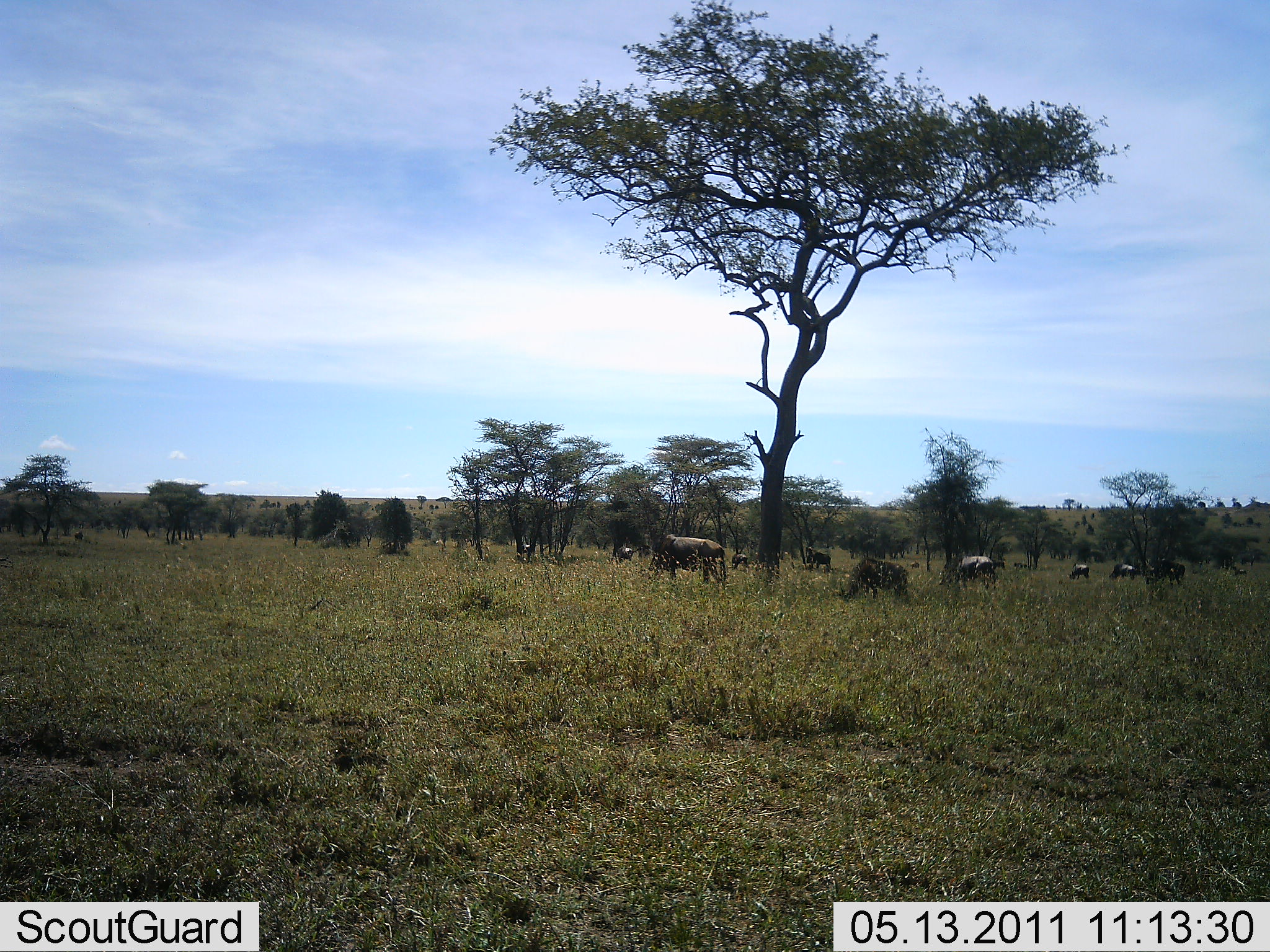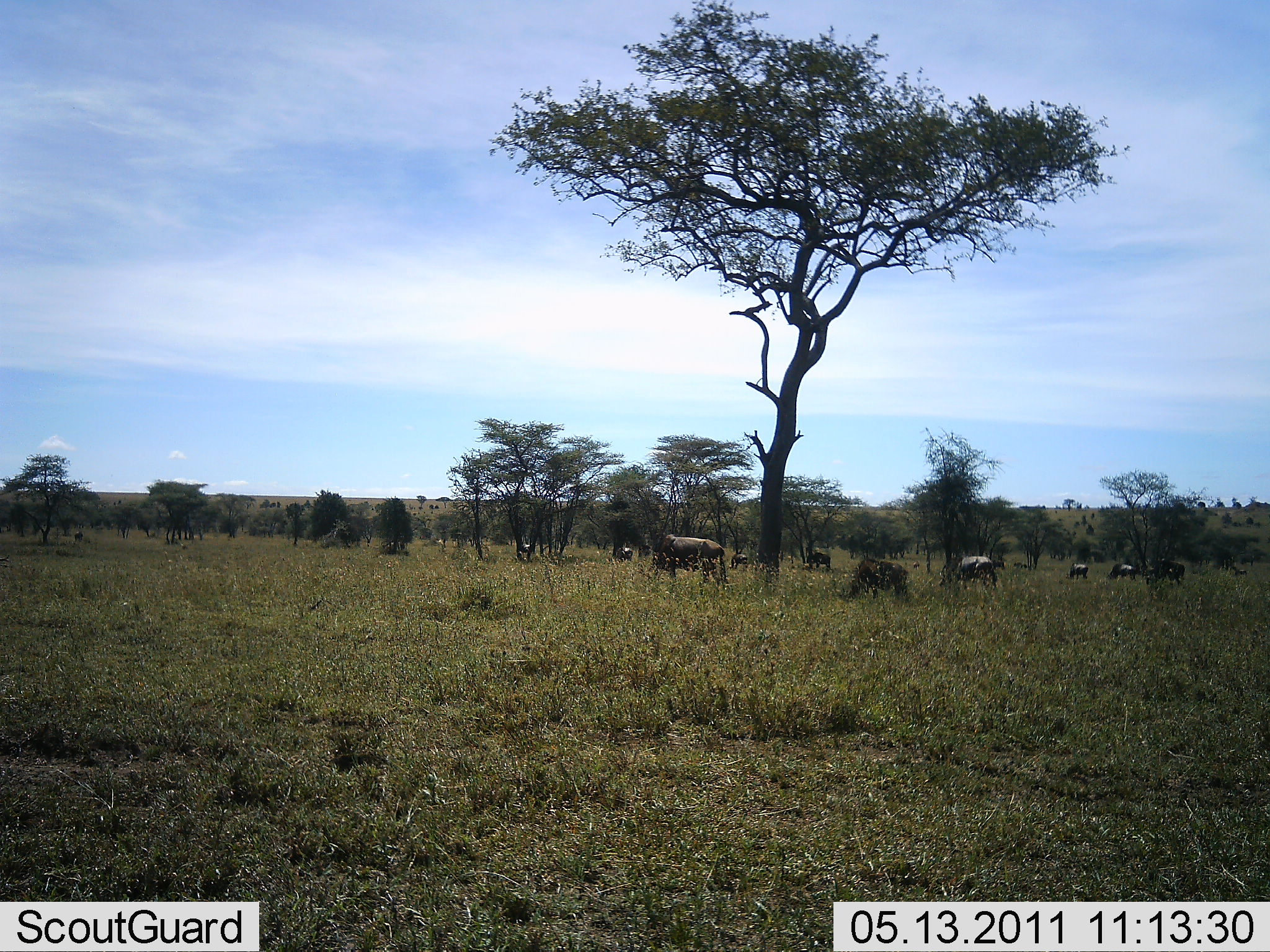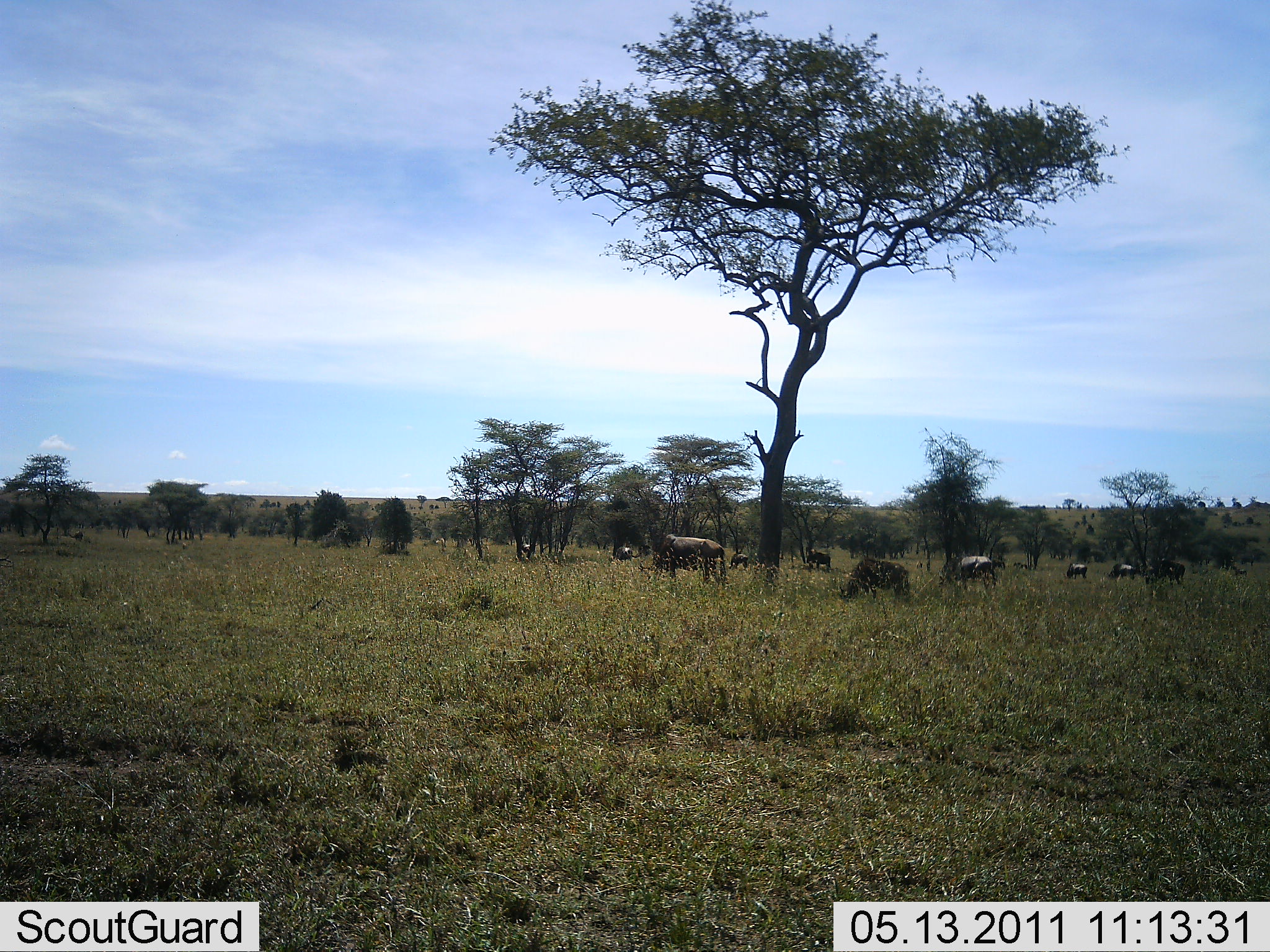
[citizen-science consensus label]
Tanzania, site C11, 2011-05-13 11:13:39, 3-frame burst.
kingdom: Animalia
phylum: Chordata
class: Mammalia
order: Artiodactyla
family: Bovidae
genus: Connochaetes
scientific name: Connochaetes taurinus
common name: blue wildebeest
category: wildebeest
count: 9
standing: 45%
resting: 18%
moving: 9%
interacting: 0%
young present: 0%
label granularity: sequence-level